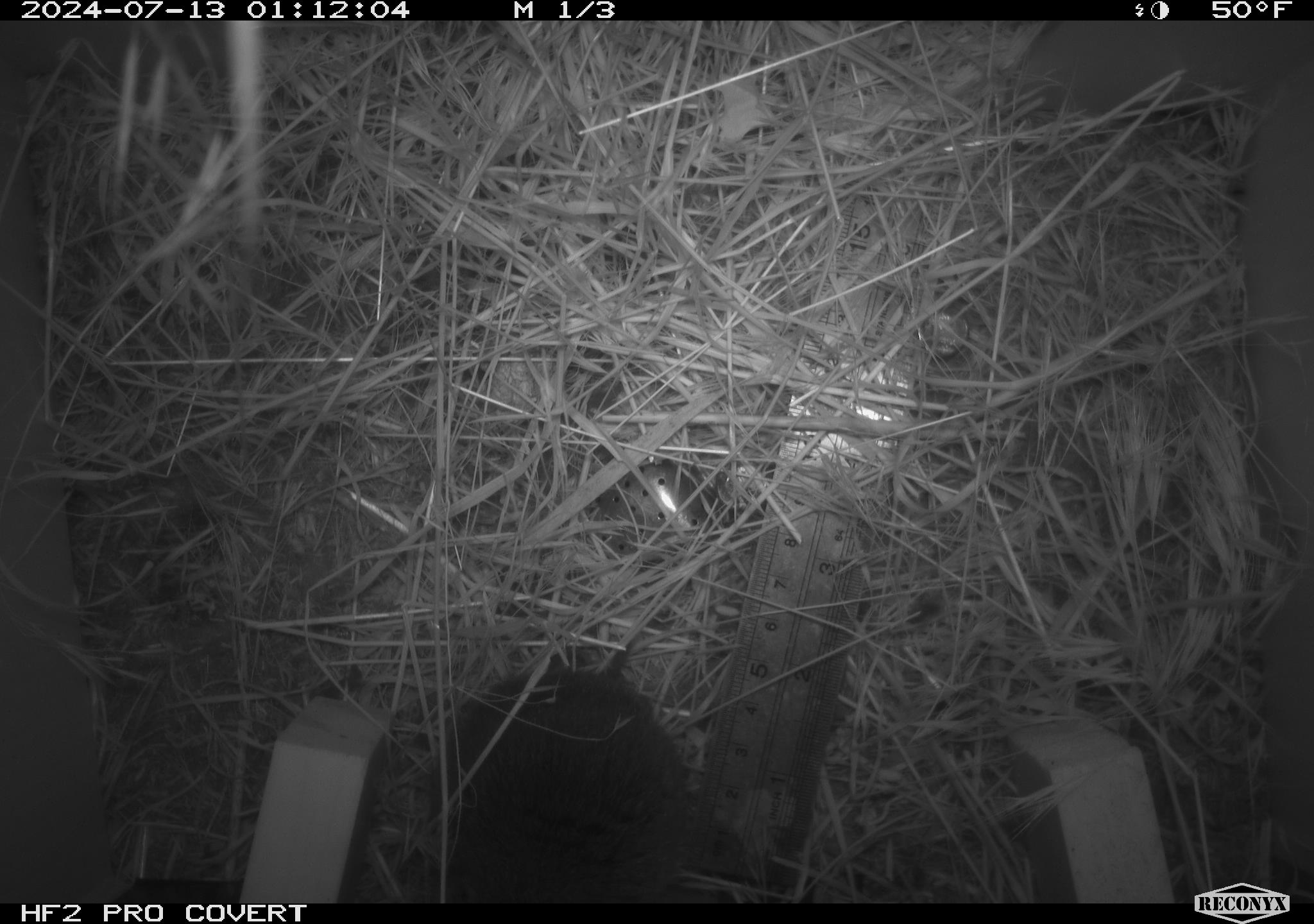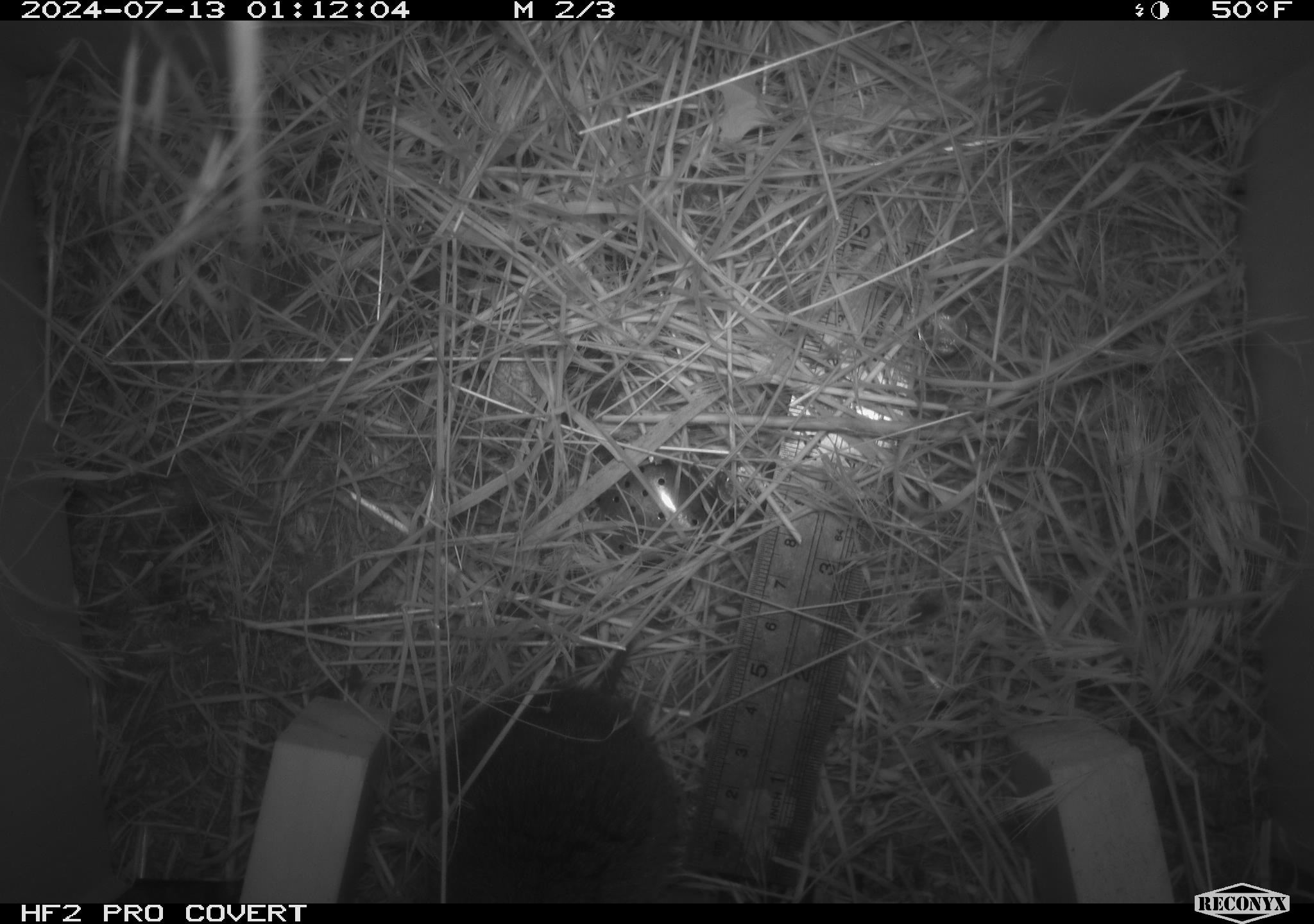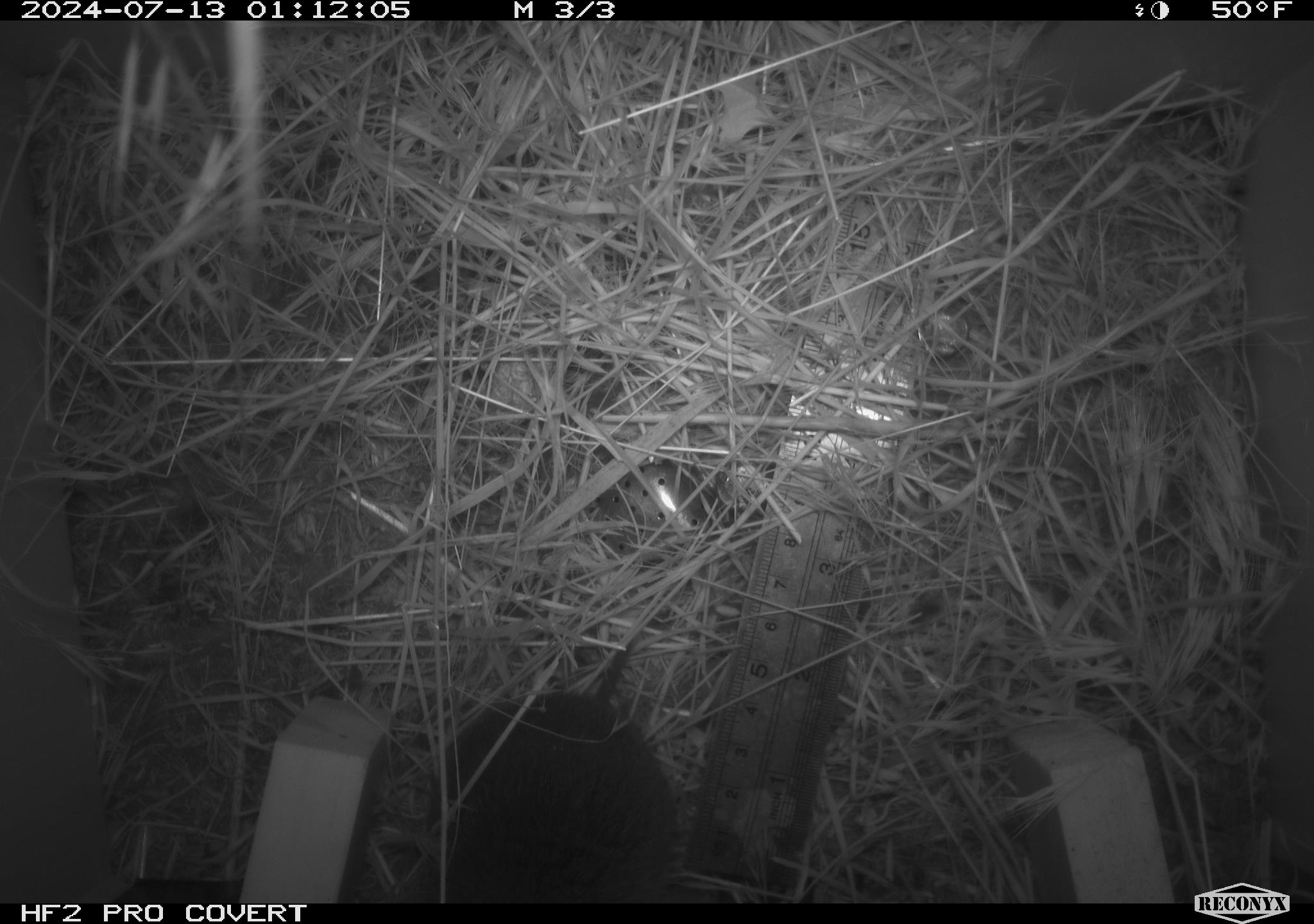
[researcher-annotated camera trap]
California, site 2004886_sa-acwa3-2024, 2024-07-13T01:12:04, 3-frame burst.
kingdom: Animalia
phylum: Chordata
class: Mammalia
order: Rodentia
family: Cricetidae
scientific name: Arvicolinae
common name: voles, lemmings, and muskrats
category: arvicolinae subfamily